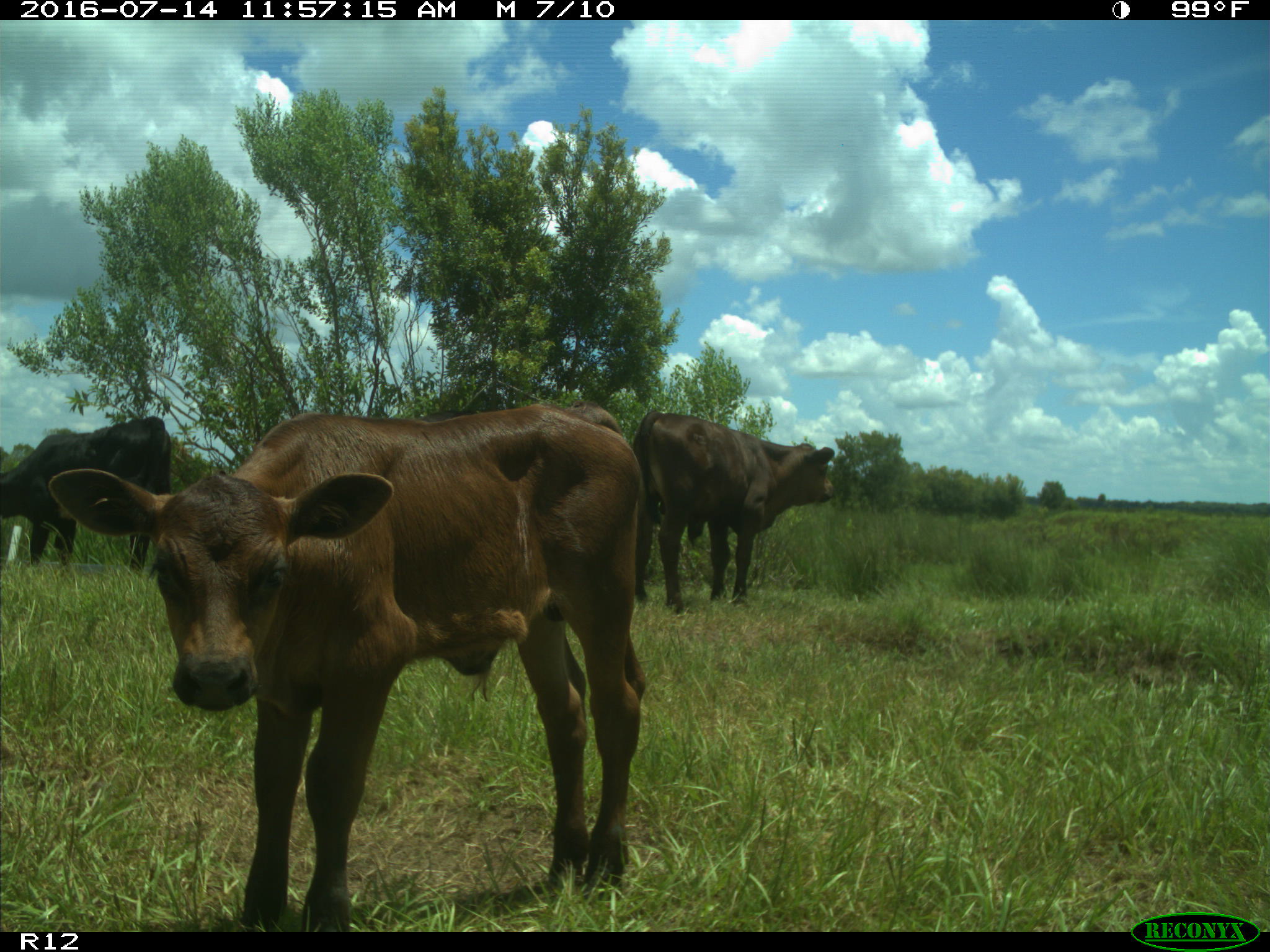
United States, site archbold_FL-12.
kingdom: Animalia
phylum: Chordata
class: Mammalia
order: Artiodactyla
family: Bovidae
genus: Bos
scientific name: Bos taurus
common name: domestic cow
Bos taurus (domestic cow).